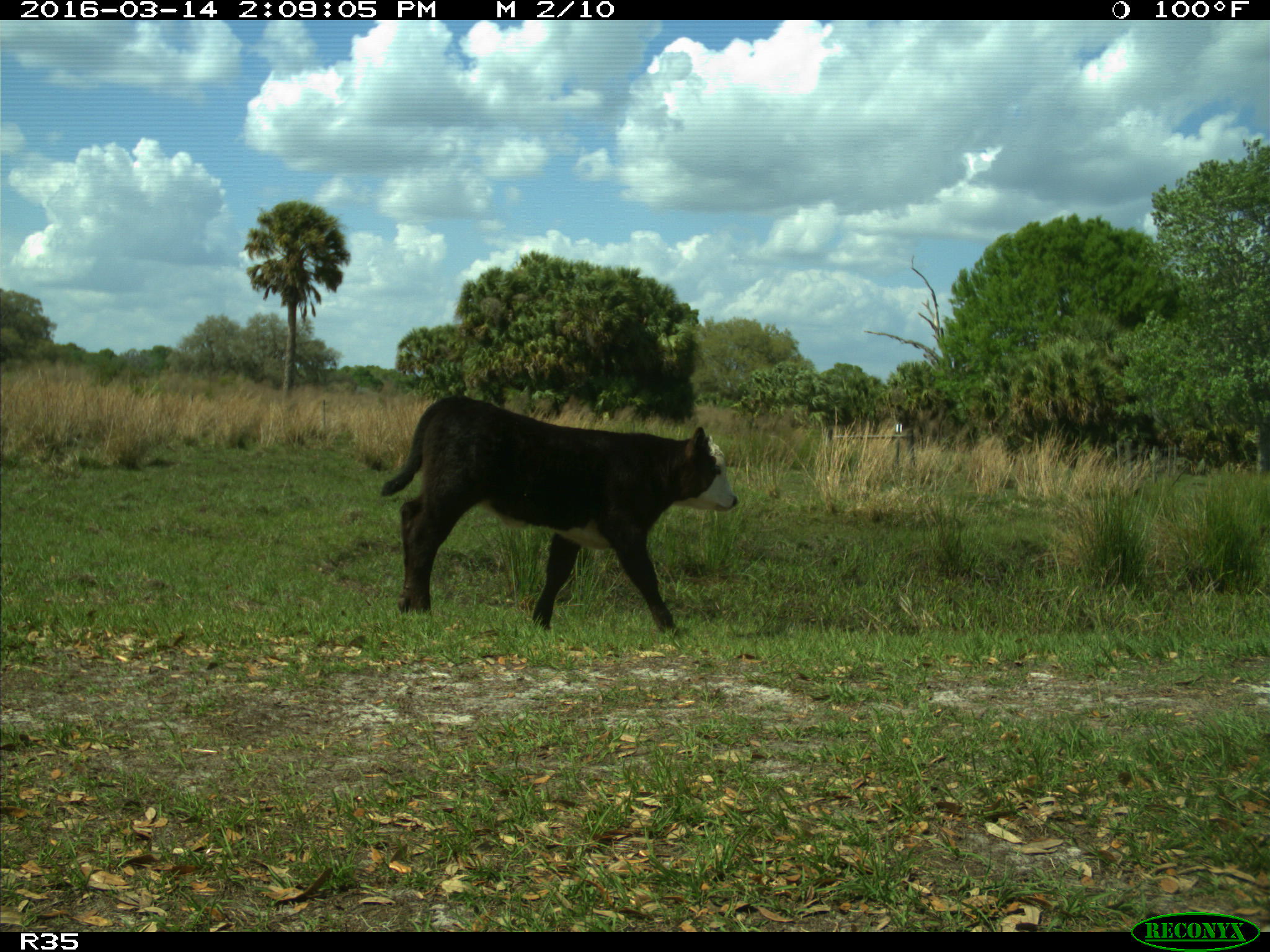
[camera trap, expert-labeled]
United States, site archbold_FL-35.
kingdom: Animalia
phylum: Chordata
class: Mammalia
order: Artiodactyla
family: Bovidae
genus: Bos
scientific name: Bos taurus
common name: domestic cow